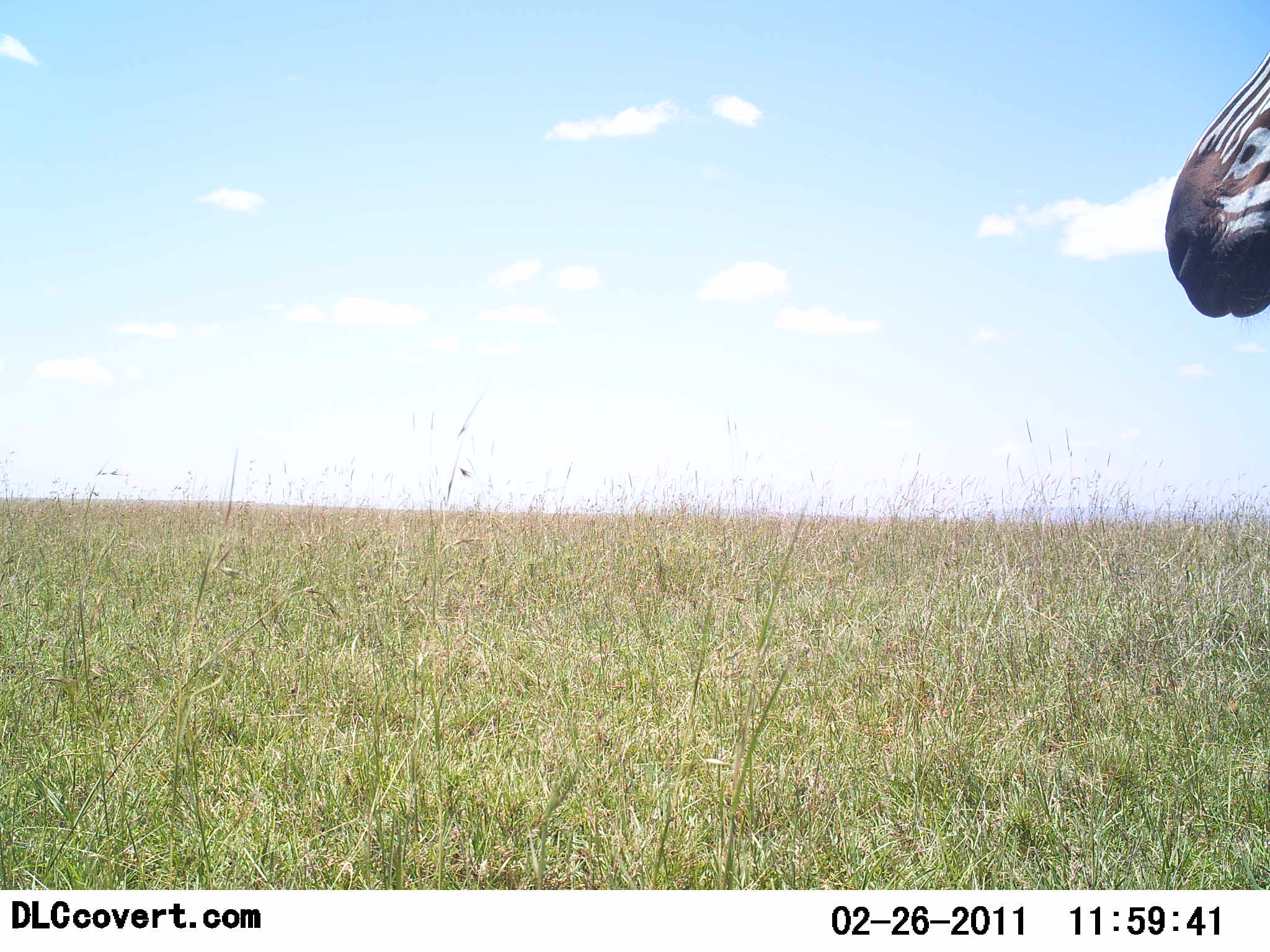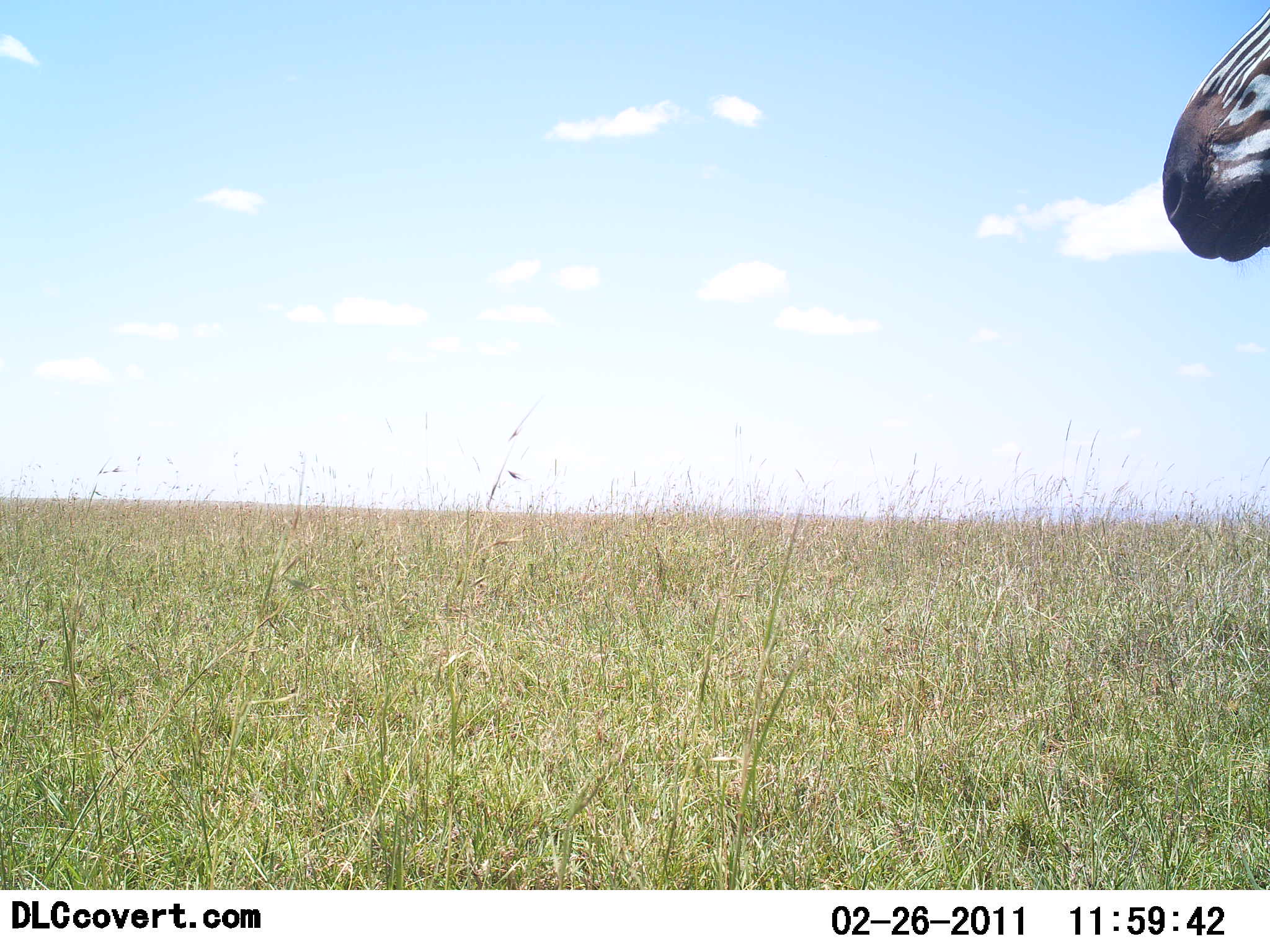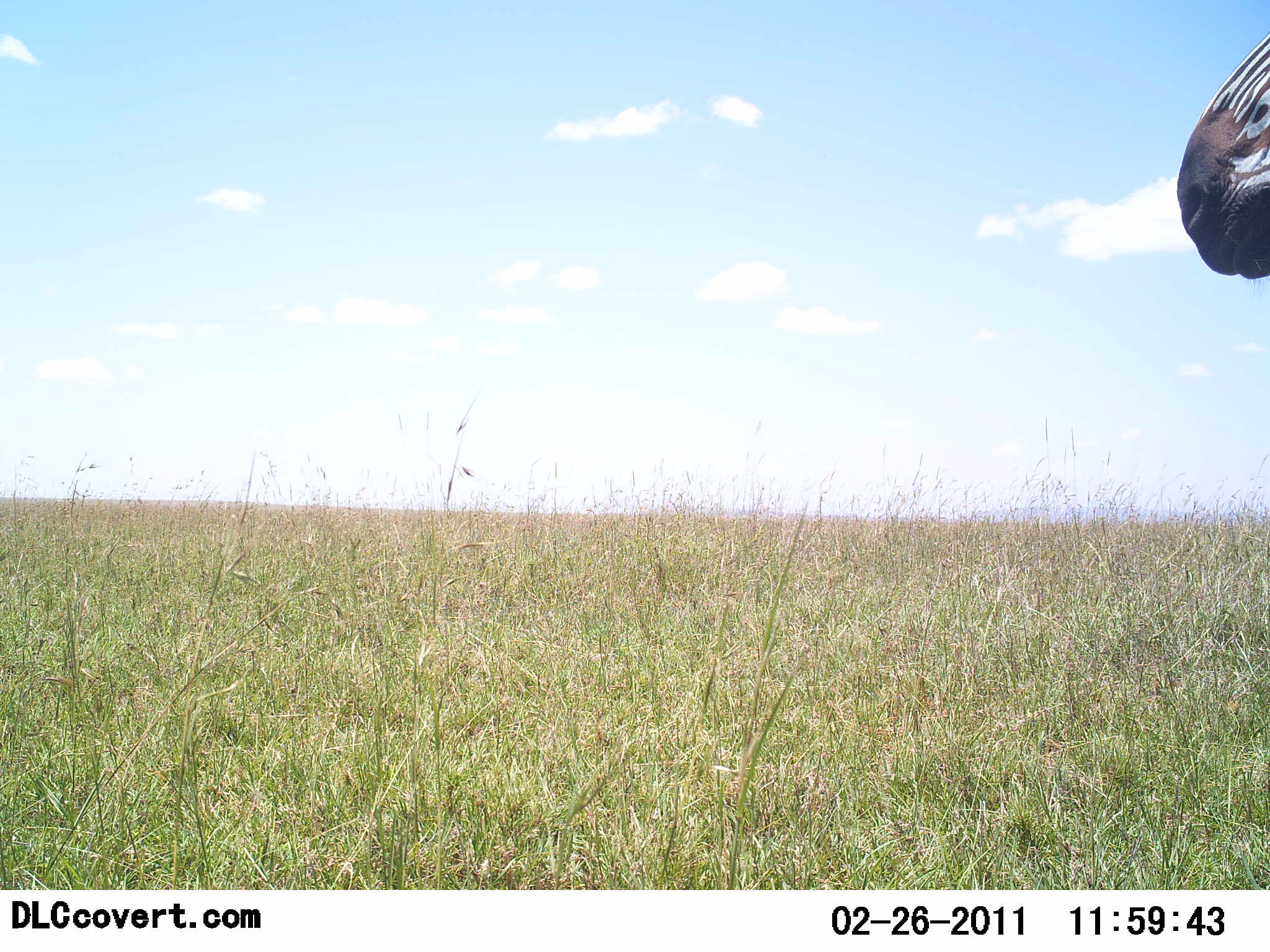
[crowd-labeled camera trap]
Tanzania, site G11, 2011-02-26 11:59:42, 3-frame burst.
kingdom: Animalia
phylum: Chordata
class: Mammalia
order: Perissodactyla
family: Equidae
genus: Equus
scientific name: Equus quagga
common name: plains zebra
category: zebra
Zebra (plains zebra) (Equus quagga), count 1. Behavior (volunteer vote fractions): standing 100%, resting 0%, moving 0%, interacting 0%. Young present (vote fraction): 0%. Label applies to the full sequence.